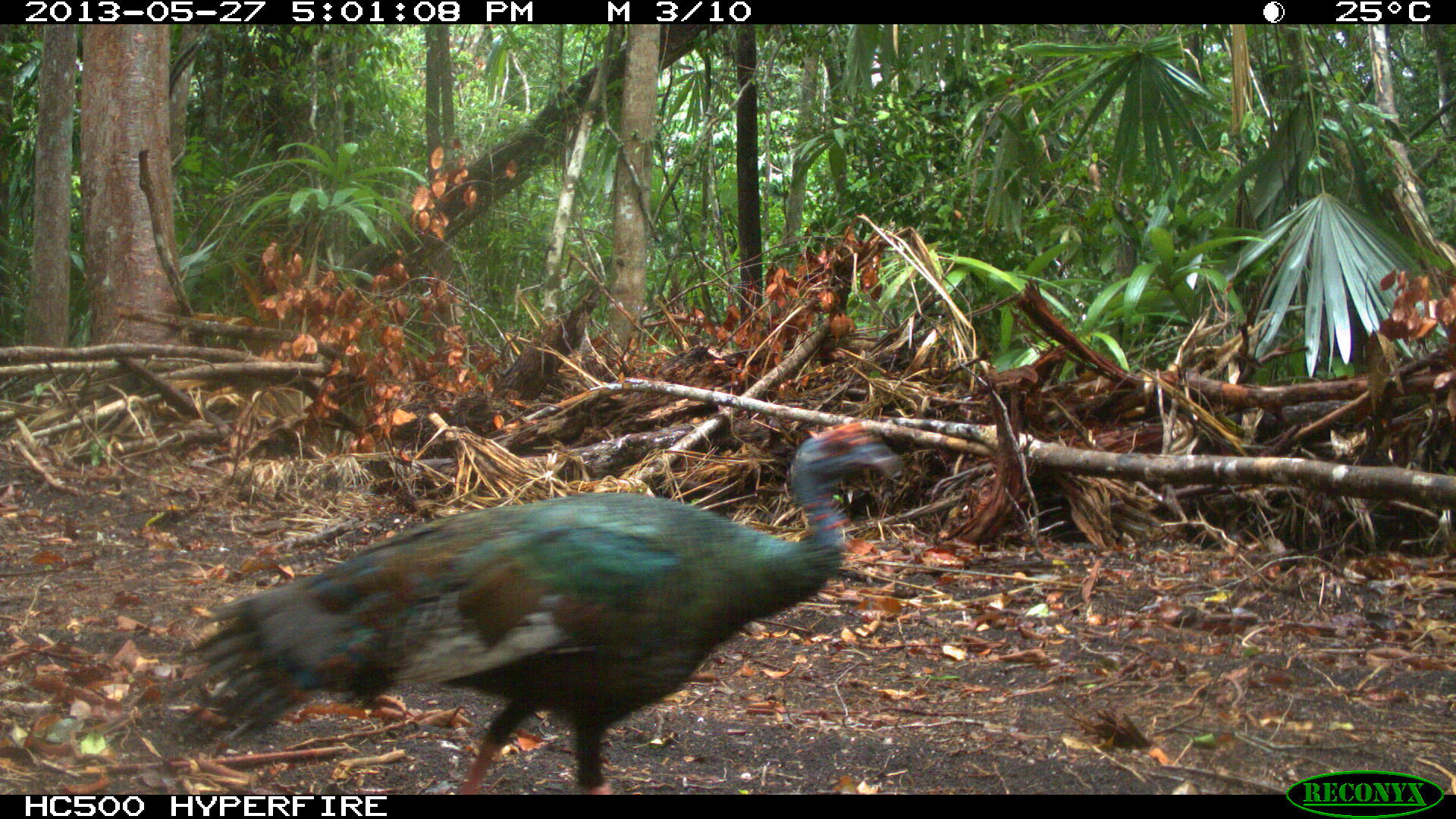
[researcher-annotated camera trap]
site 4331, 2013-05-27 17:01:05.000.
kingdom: Animalia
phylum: Chordata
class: Aves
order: Galliformes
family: Phasianidae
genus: Meleagris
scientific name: Meleagris ocellata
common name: ocellated turkey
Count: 1.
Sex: female.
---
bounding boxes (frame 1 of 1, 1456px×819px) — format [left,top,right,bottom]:
meleagris ocellata: [164,420,904,794]